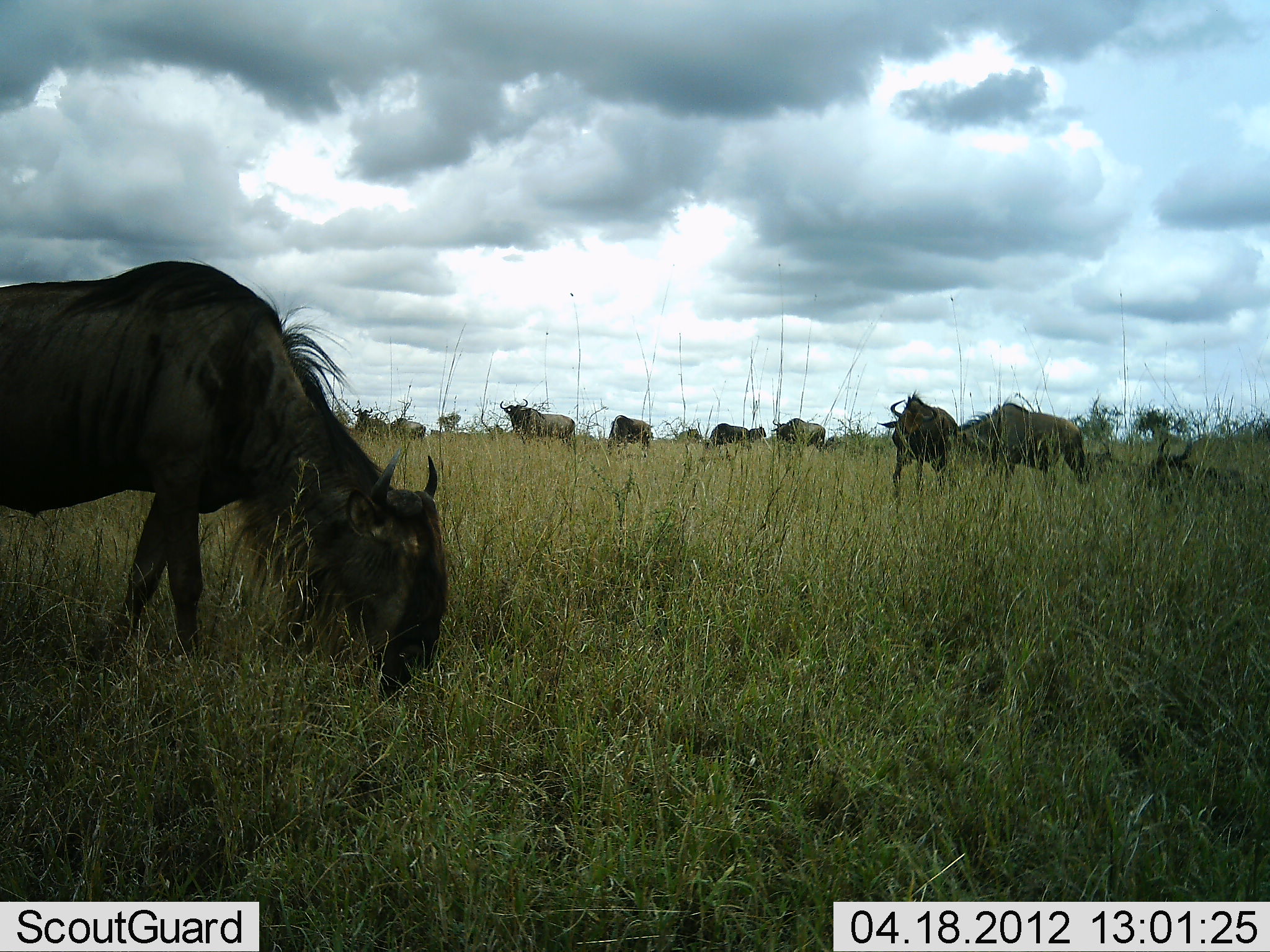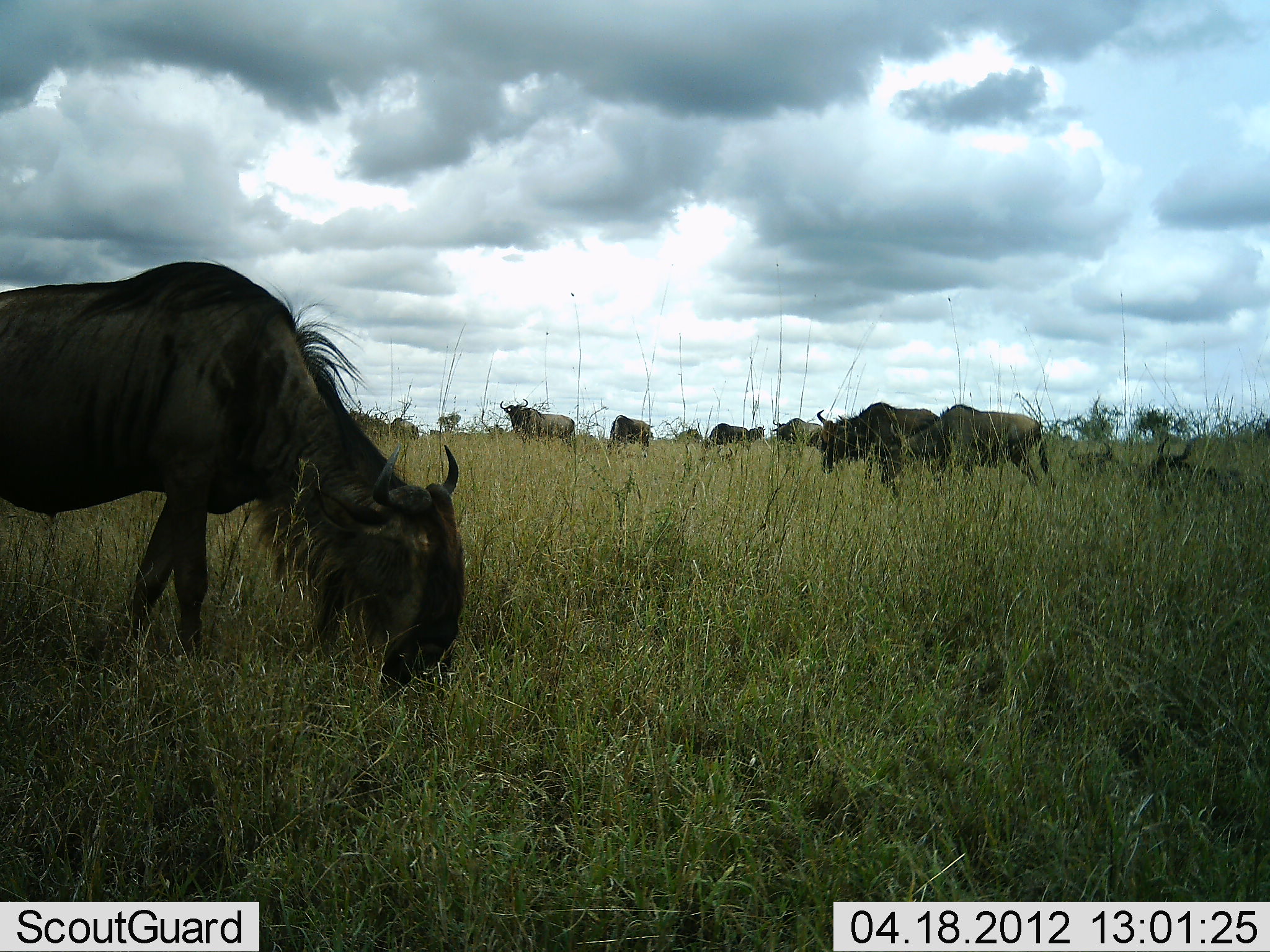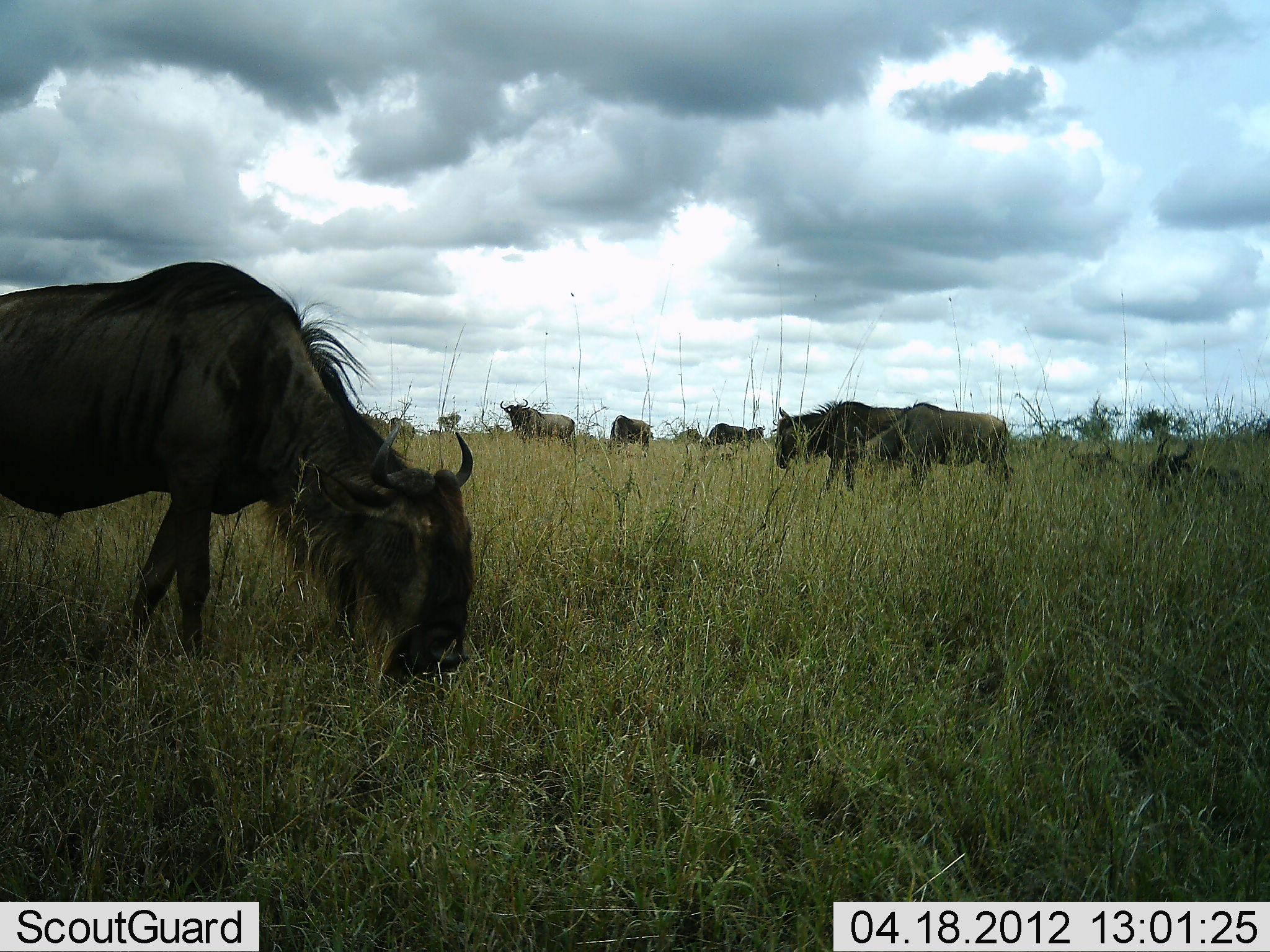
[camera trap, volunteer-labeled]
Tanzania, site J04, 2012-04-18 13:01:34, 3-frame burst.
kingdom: Animalia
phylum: Chordata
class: Mammalia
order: Artiodactyla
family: Bovidae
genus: Connochaetes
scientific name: Connochaetes taurinus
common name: blue wildebeest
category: wildebeest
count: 11-50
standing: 57%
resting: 43%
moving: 79%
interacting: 0%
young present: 7%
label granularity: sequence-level